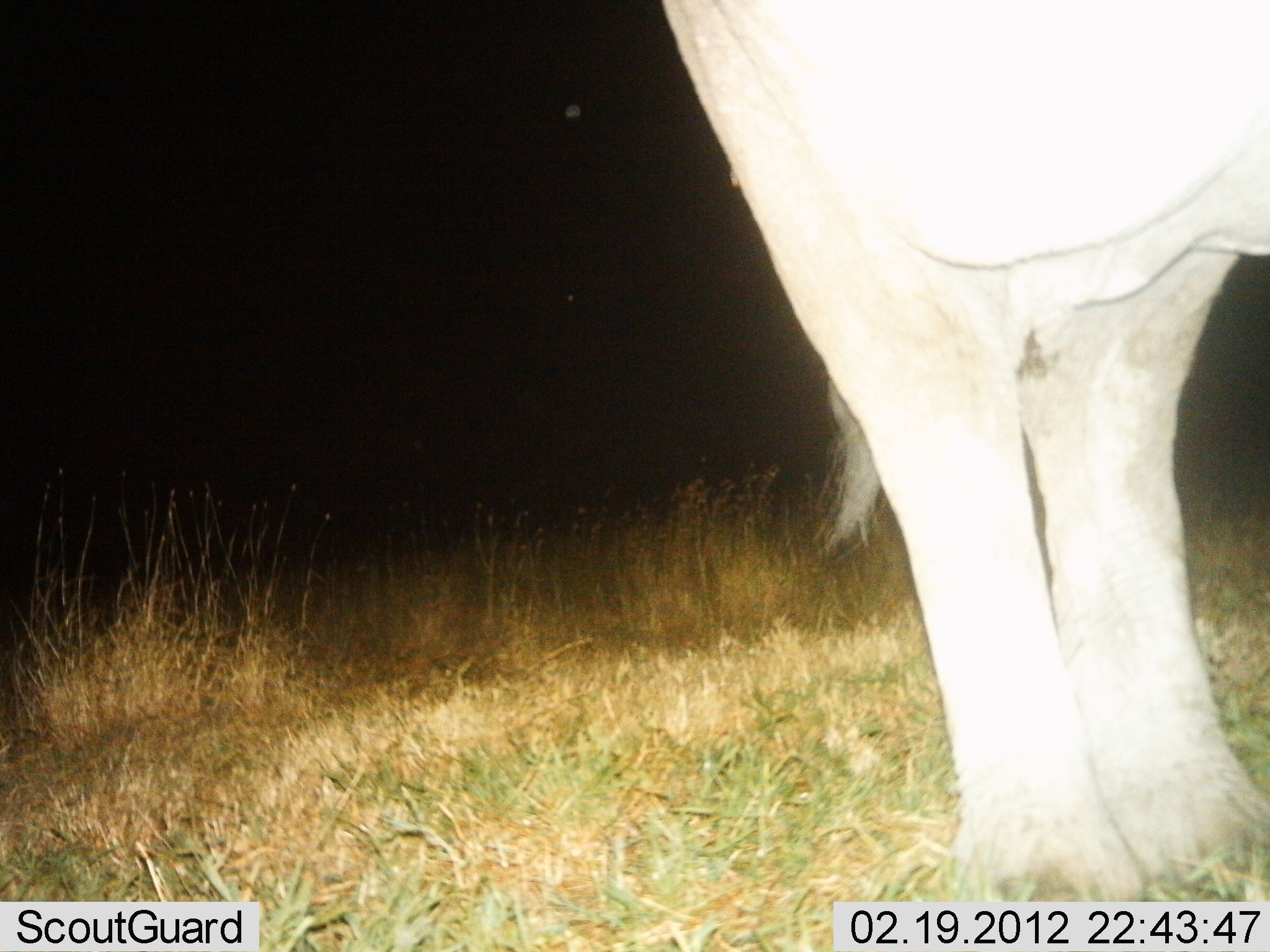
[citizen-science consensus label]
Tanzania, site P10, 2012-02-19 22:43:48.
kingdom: Animalia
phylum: Chordata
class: Mammalia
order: Proboscidea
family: Elephantidae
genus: Loxodonta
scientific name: Loxodonta africana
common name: african bush elephant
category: elephant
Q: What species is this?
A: Elephant (african bush elephant) (Loxodonta africana).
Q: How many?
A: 1.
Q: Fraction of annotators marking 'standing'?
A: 100%.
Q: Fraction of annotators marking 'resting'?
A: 0%.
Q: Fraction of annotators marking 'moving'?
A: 0%.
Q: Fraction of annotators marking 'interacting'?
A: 0%.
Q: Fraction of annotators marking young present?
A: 0%.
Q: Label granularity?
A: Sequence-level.